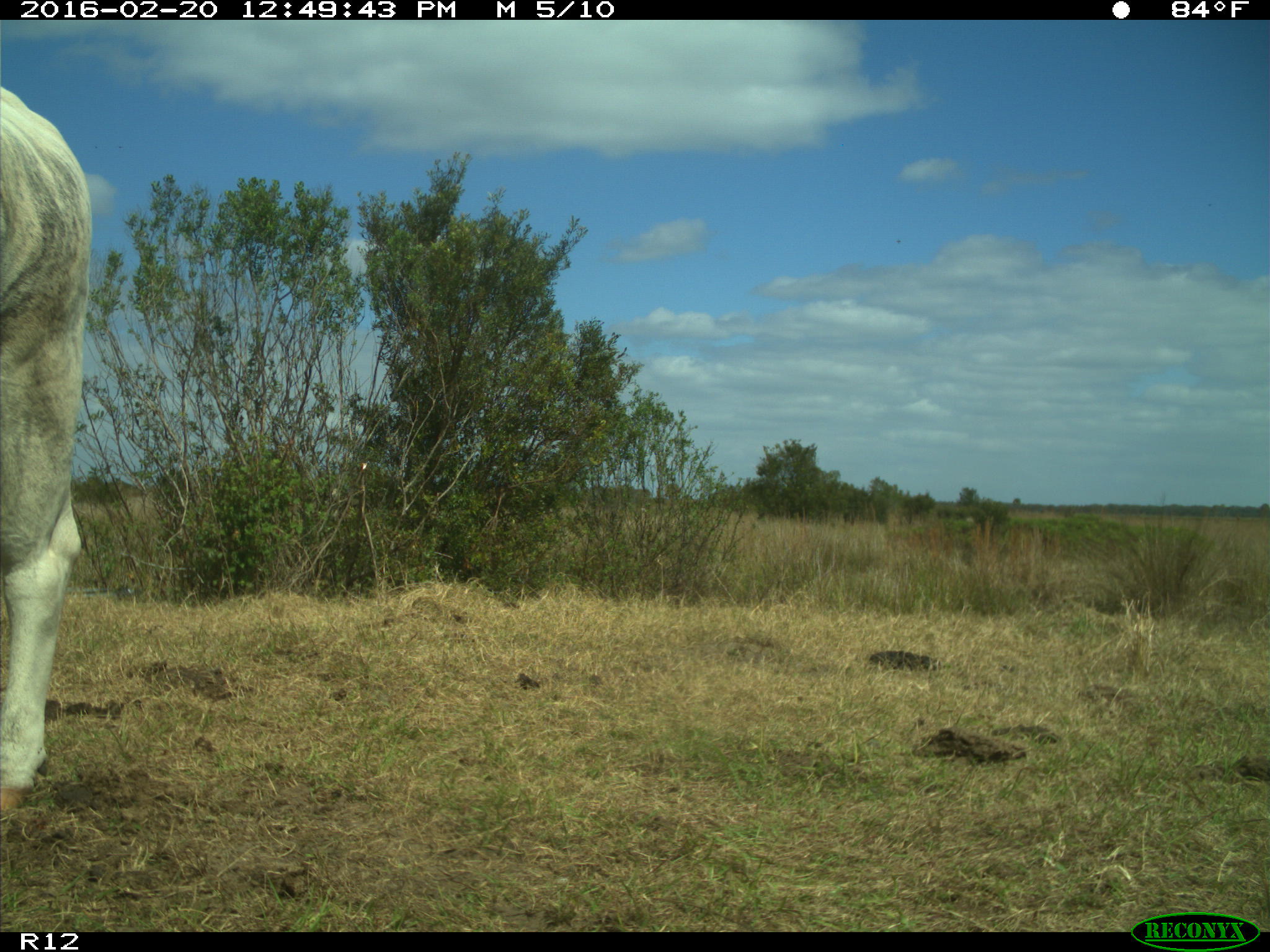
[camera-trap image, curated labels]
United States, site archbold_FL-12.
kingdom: Animalia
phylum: Chordata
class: Mammalia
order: Artiodactyla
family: Bovidae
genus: Bos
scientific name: Bos taurus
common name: domestic cow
Bos taurus (domestic cow).